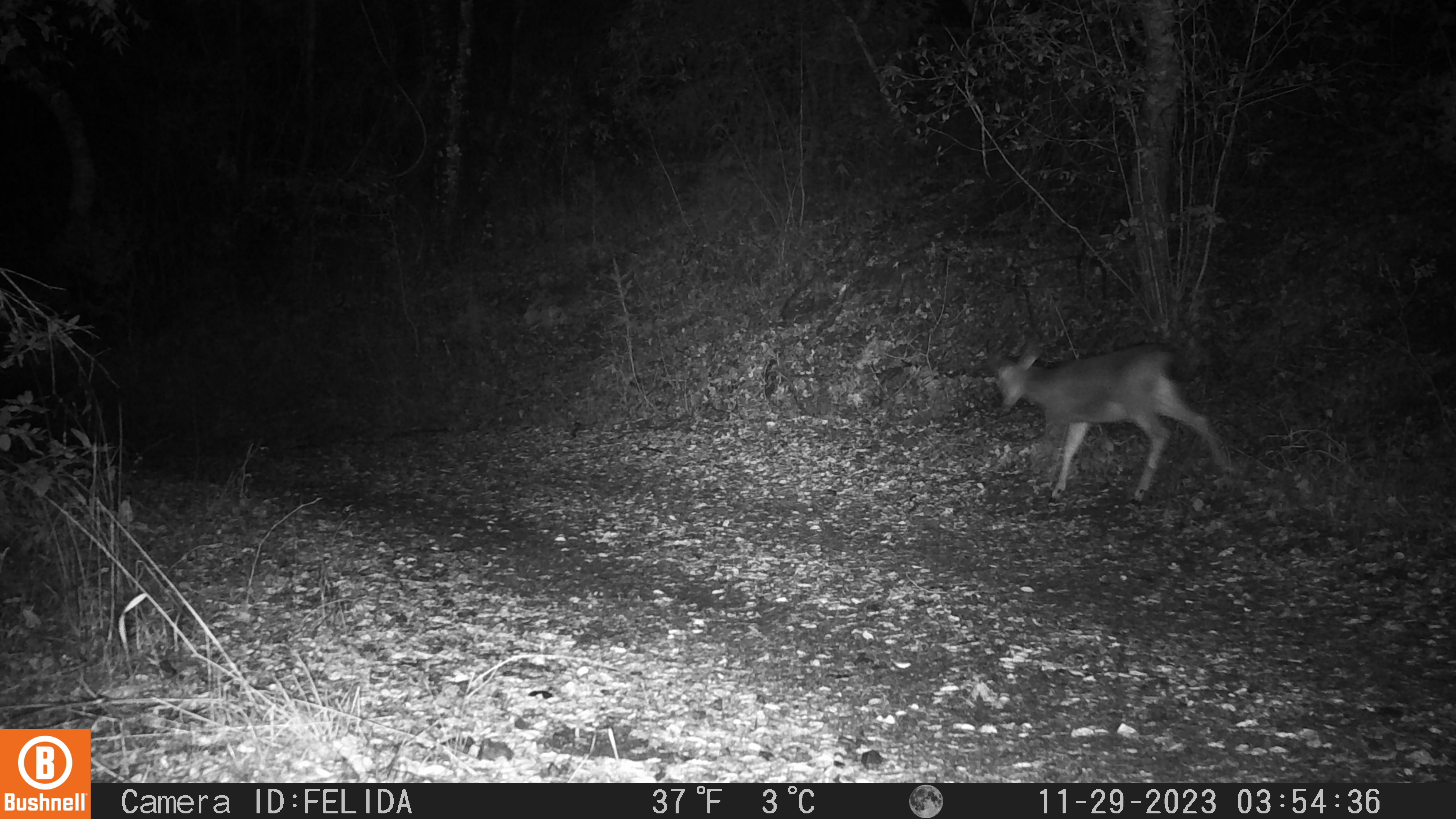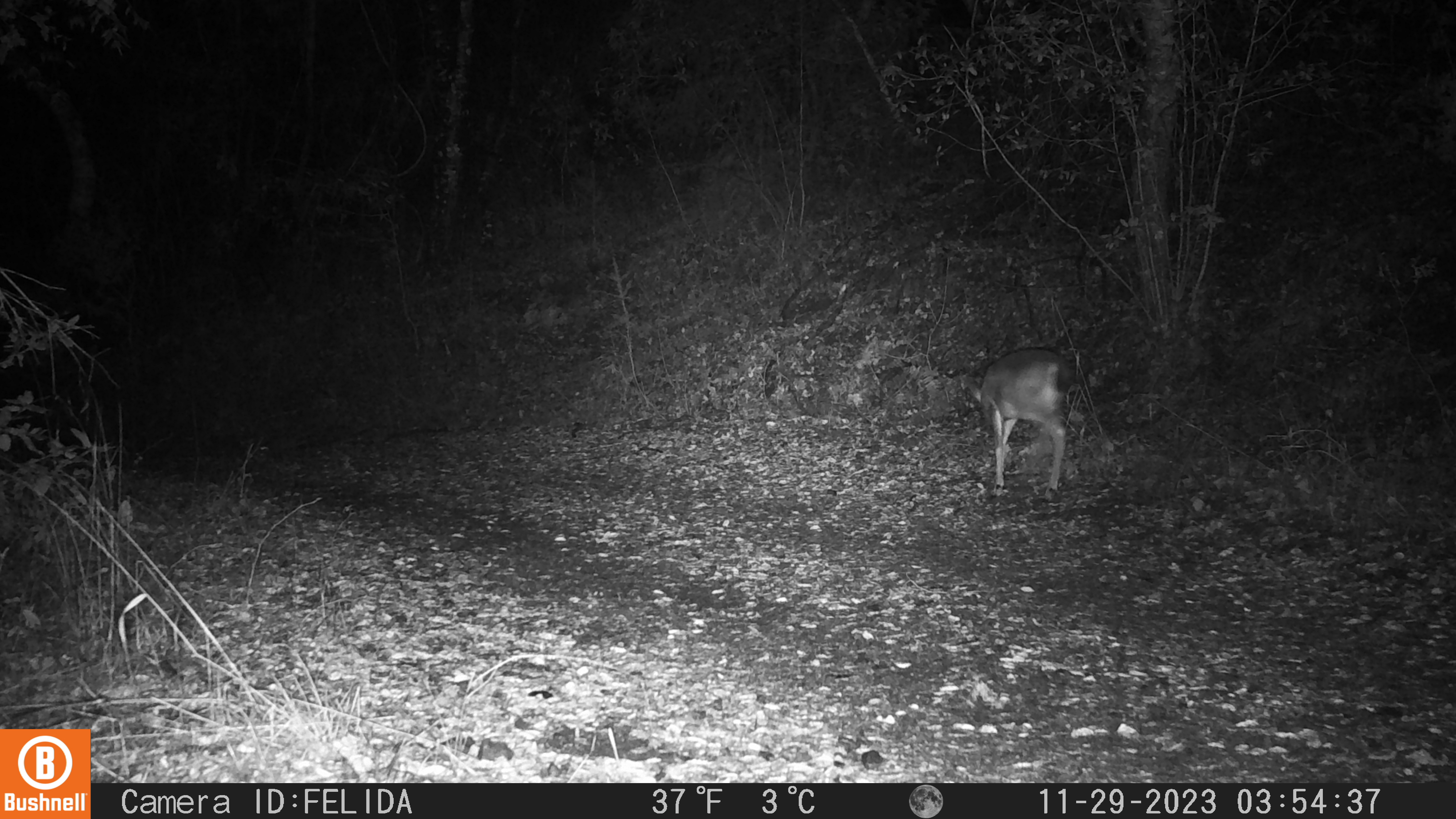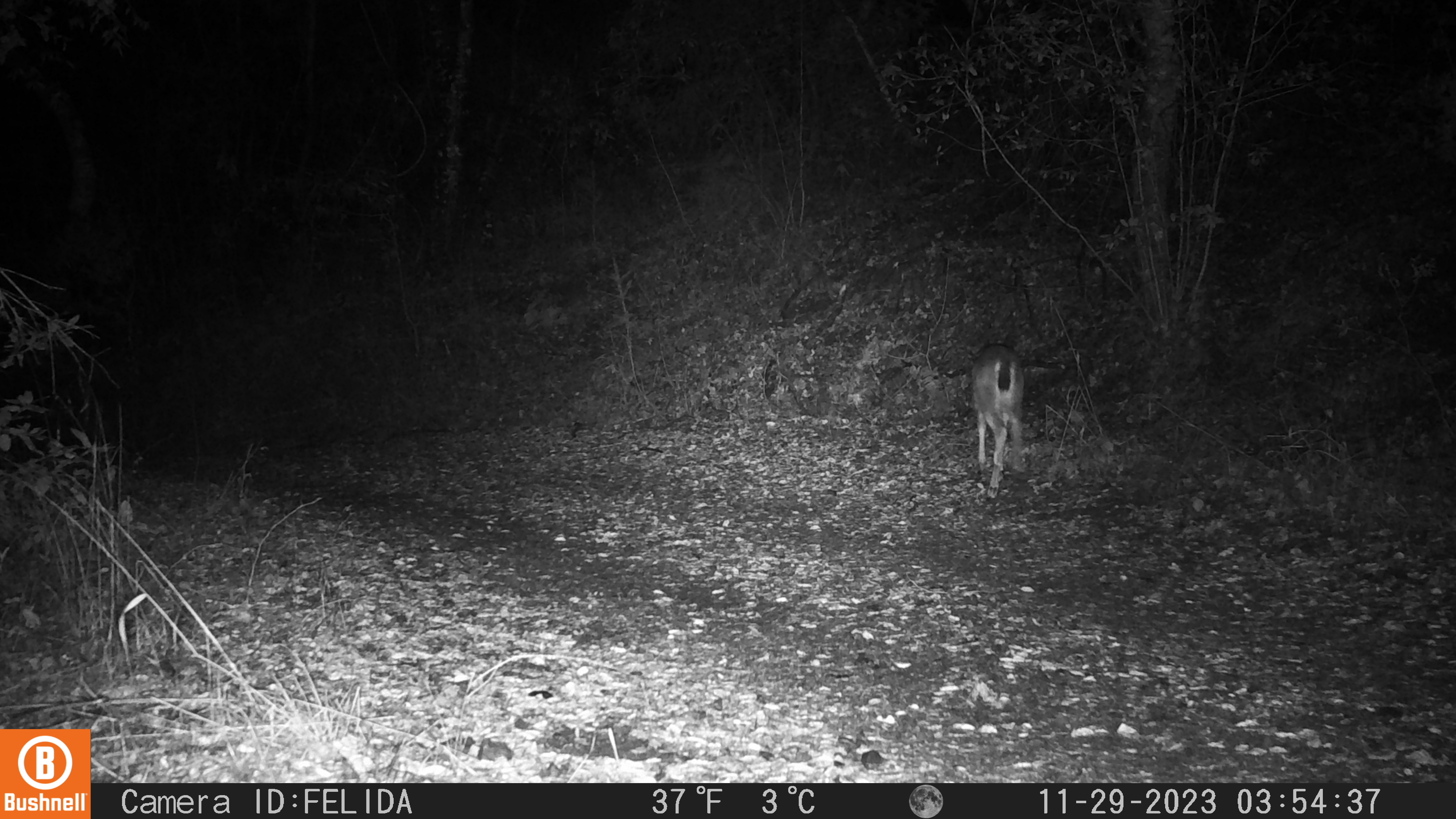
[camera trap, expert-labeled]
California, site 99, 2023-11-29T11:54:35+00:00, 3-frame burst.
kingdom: Animalia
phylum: Chordata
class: Mammalia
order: Artiodactyla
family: Cervidae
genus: Odocoileus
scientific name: Odocoileus hemionus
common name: mule deer